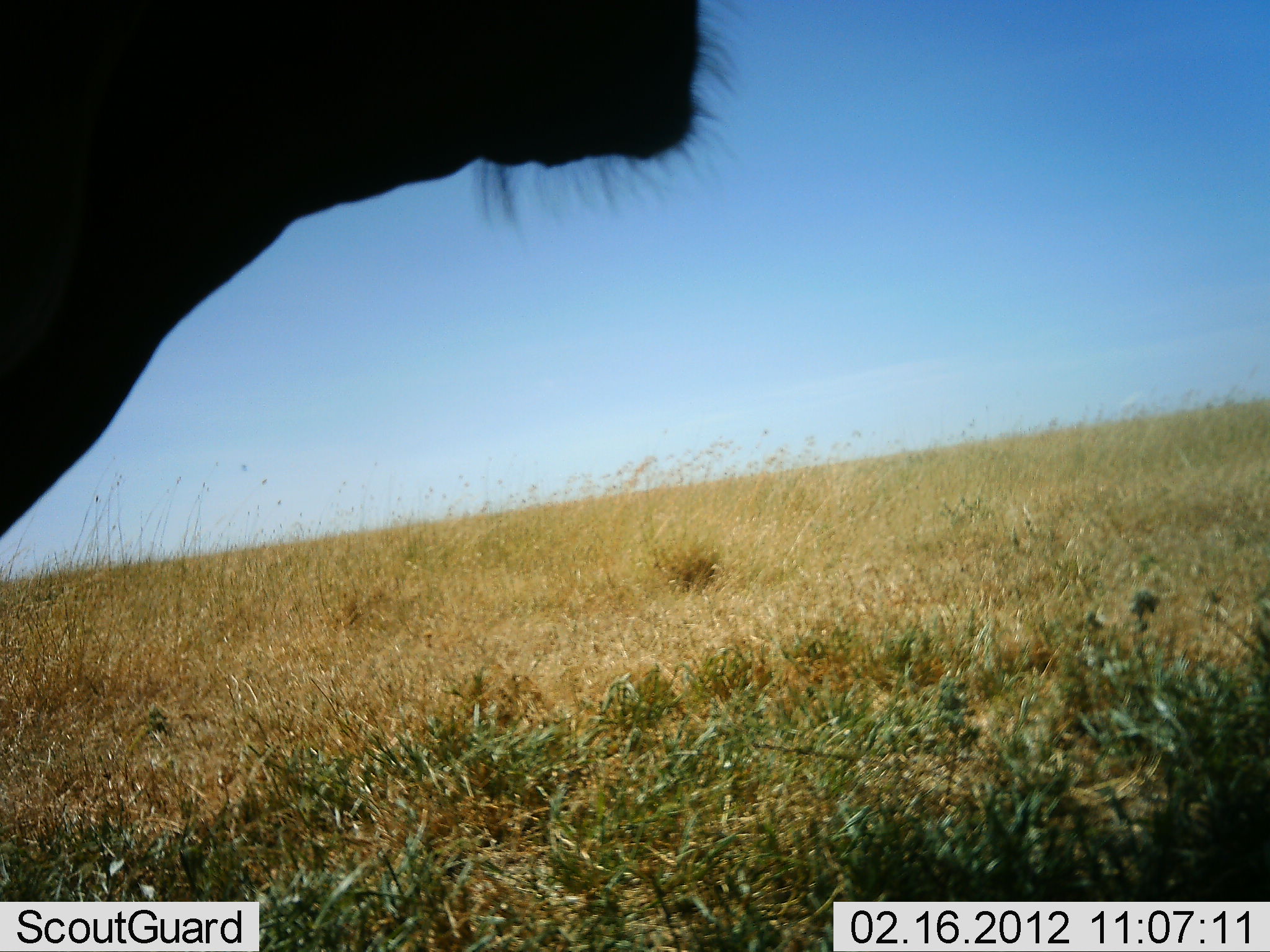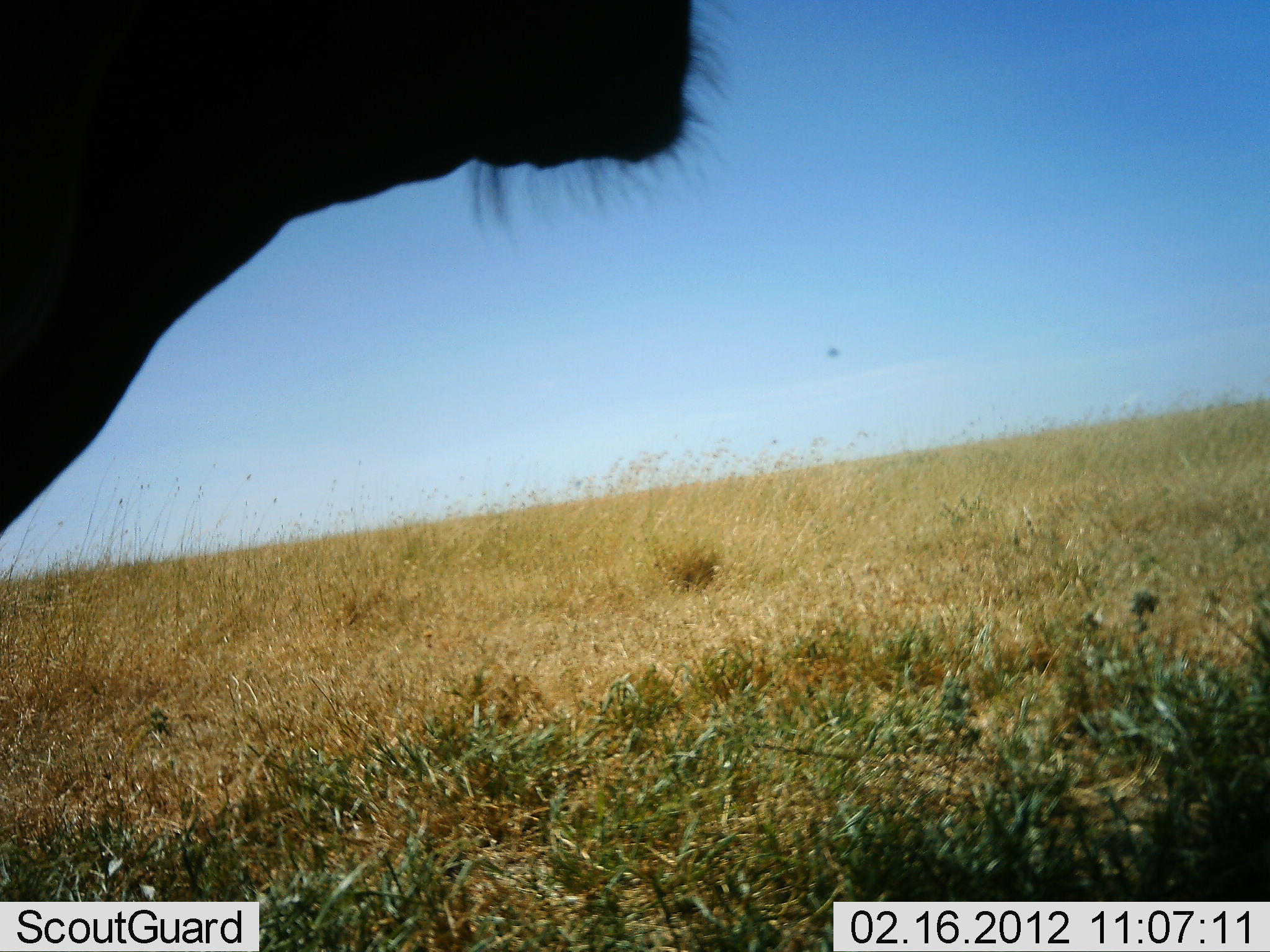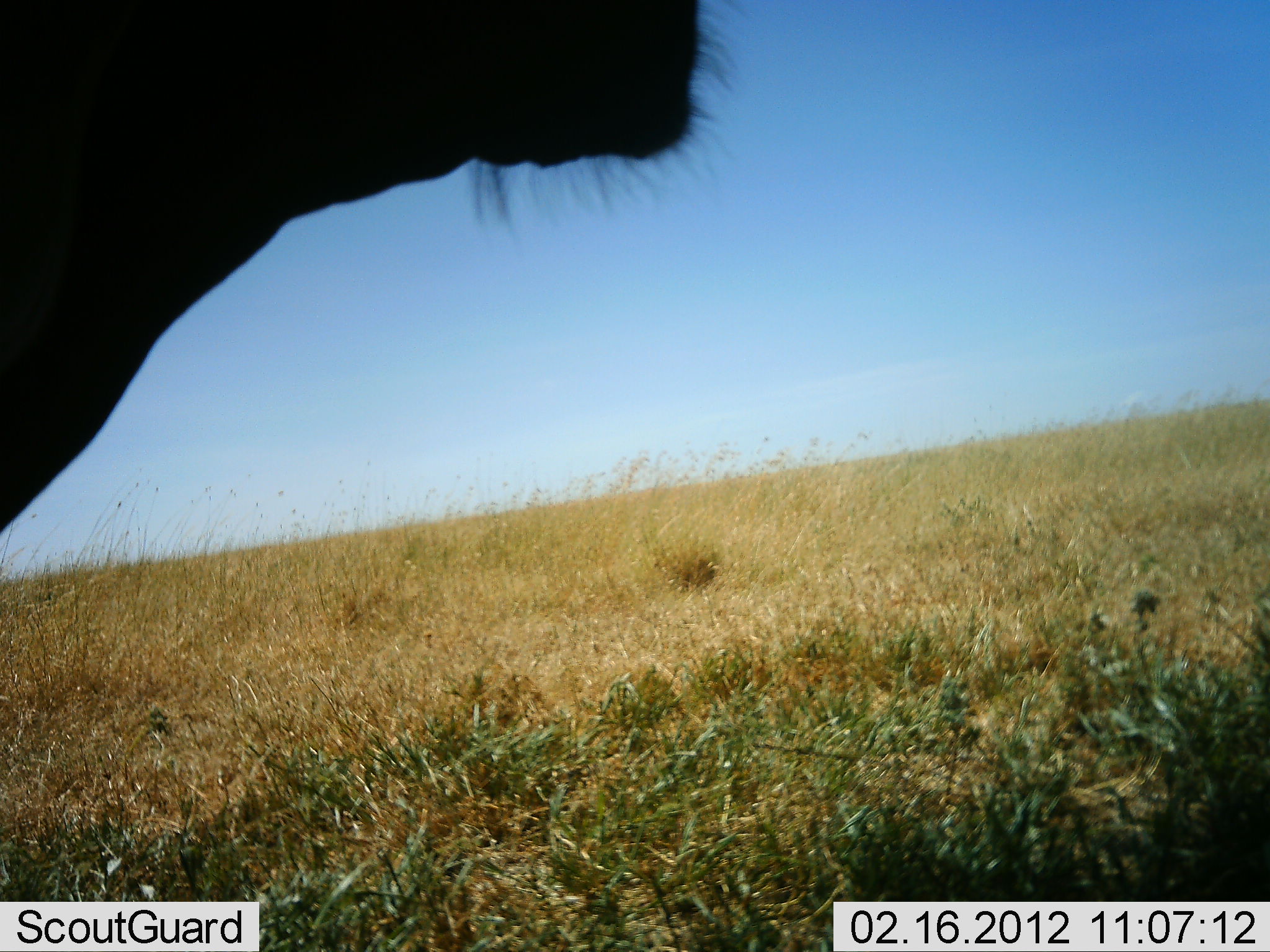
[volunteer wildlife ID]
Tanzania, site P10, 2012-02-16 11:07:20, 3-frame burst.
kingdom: Animalia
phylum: Chordata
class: Mammalia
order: Artiodactyla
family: Bovidae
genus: Connochaetes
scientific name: Connochaetes taurinus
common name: blue wildebeest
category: wildebeest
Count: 1.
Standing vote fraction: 100%.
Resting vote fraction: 0%.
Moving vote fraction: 0%.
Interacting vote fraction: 0%.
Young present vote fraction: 0%.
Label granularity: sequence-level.